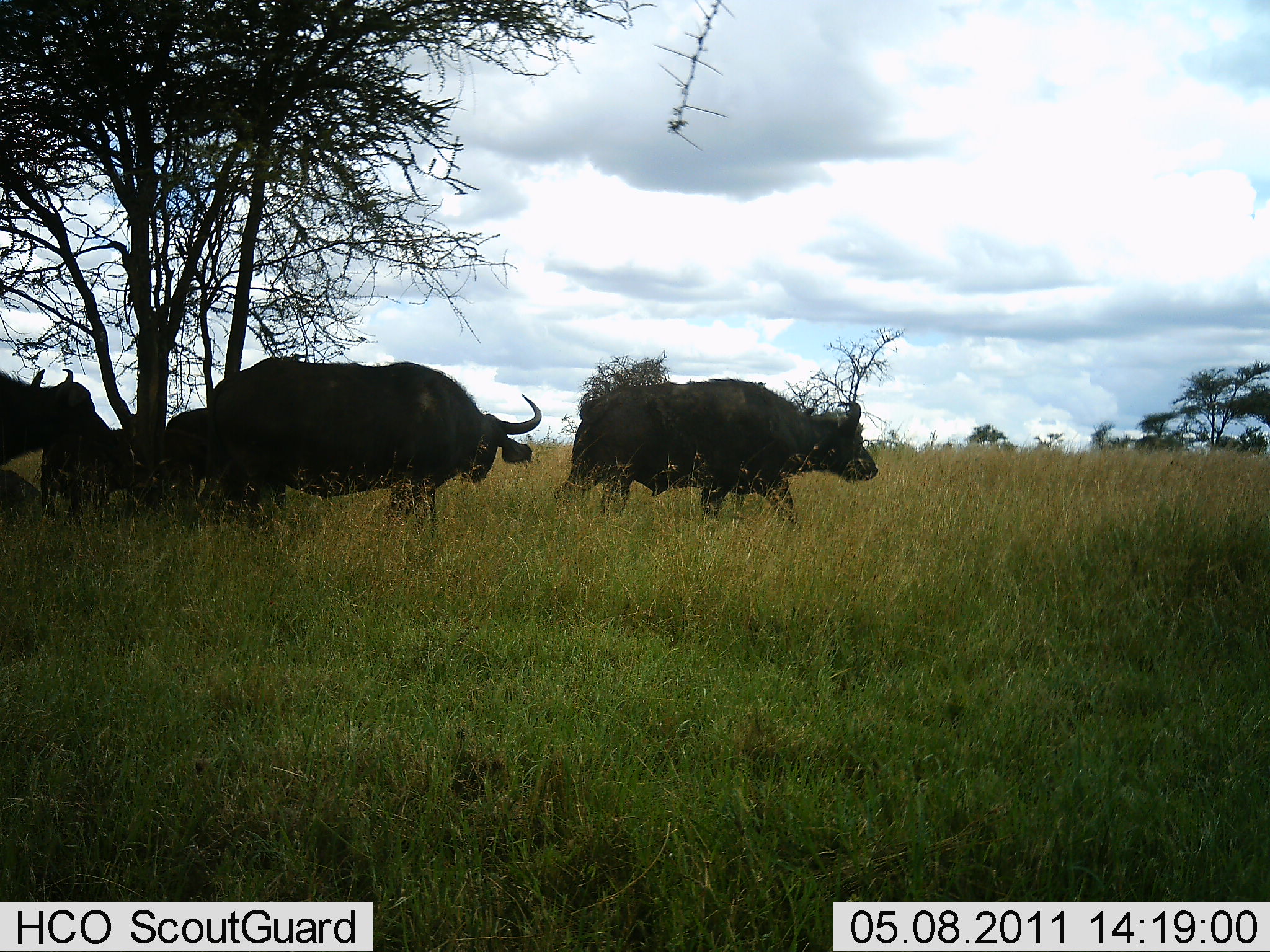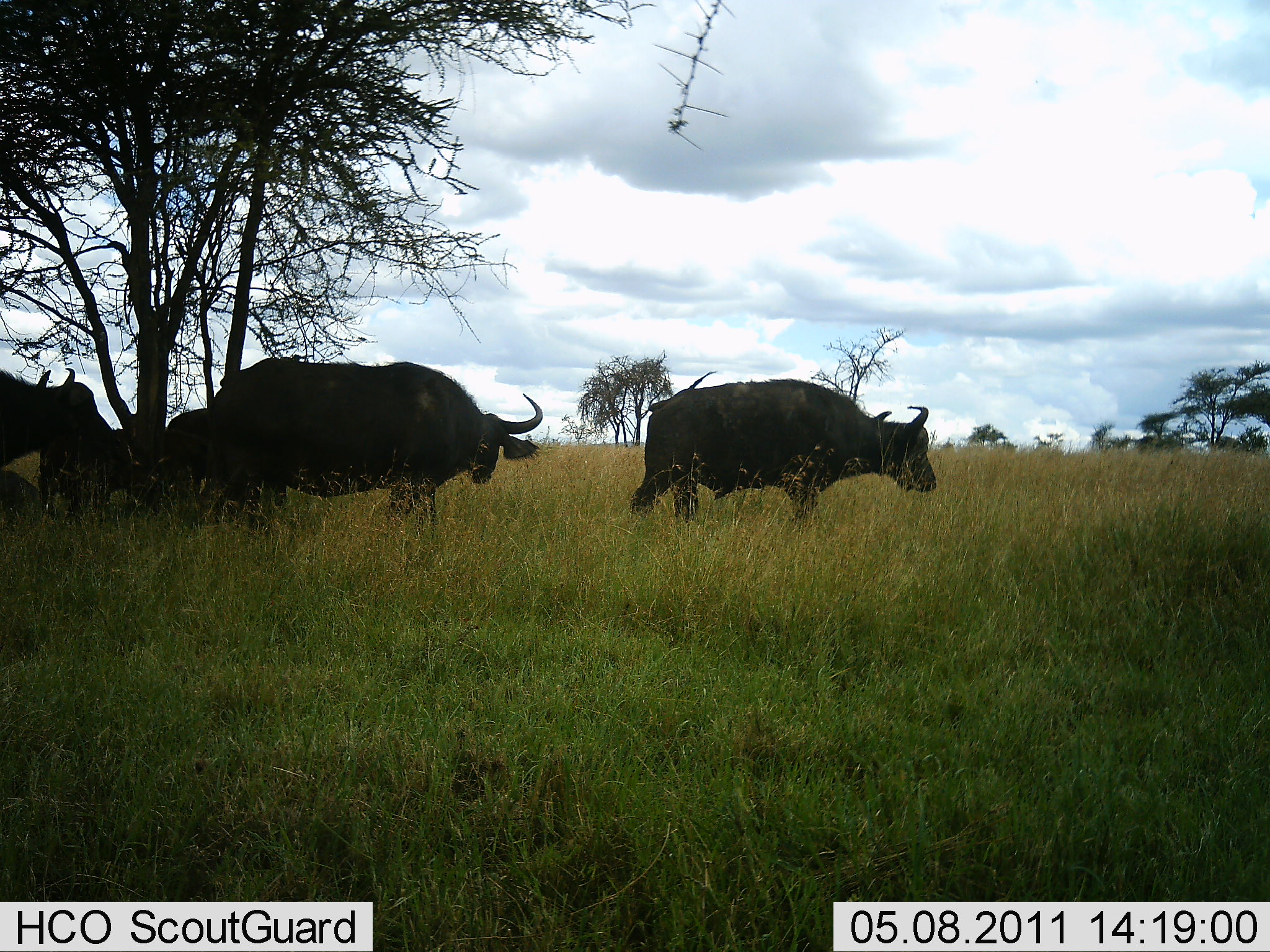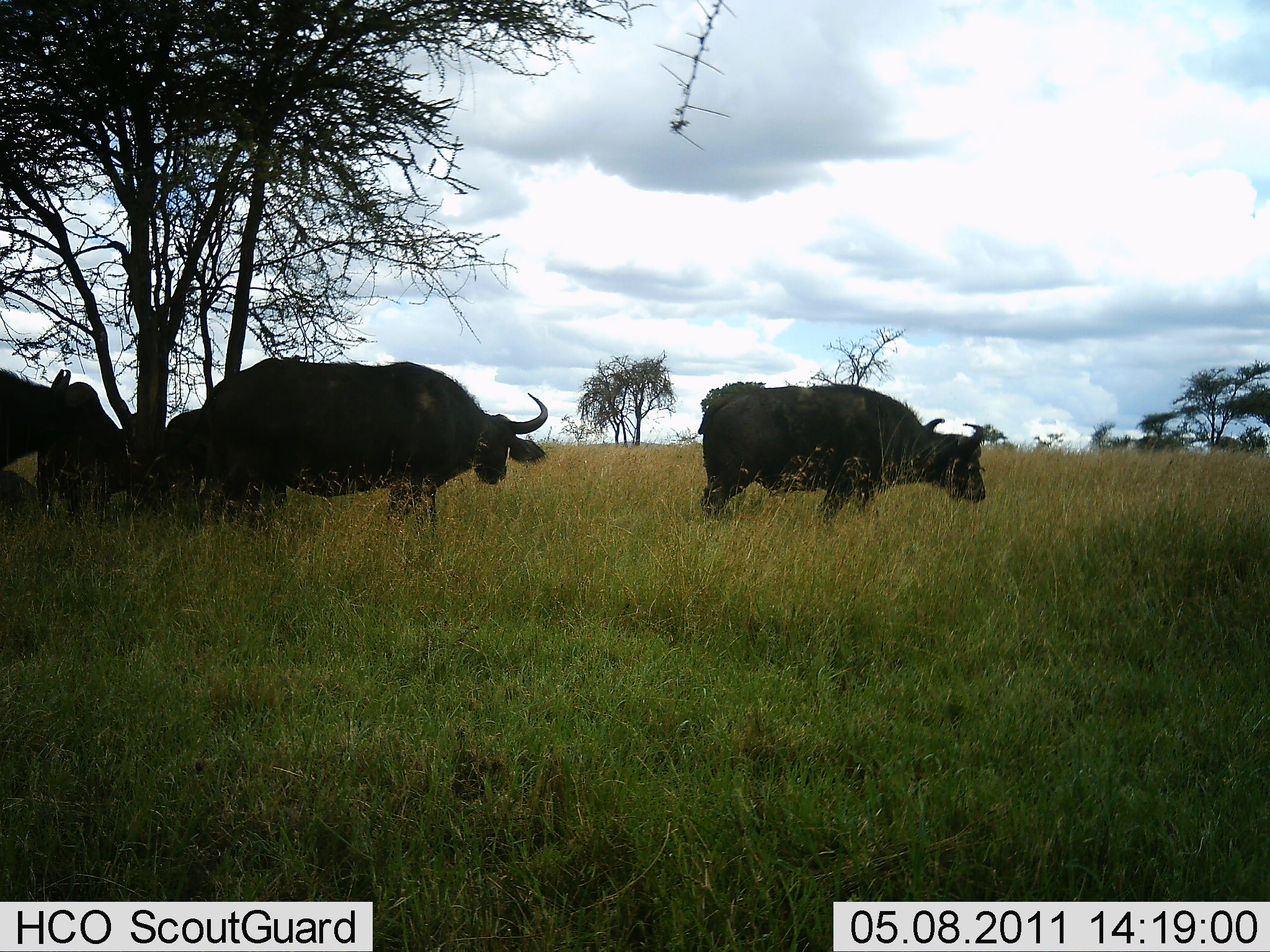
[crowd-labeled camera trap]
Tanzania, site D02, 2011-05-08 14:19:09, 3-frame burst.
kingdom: Animalia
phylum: Chordata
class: Mammalia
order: Artiodactyla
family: Bovidae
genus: Syncerus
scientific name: Syncerus caffer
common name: cape buffalo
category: buffalo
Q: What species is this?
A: Buffalo (cape buffalo) (Syncerus caffer).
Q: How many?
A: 5.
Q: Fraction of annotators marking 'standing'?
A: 27%.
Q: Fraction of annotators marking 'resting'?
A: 18%.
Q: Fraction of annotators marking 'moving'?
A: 82%.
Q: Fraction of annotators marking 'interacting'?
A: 0%.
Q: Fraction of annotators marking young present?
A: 0%.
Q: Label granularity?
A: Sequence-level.